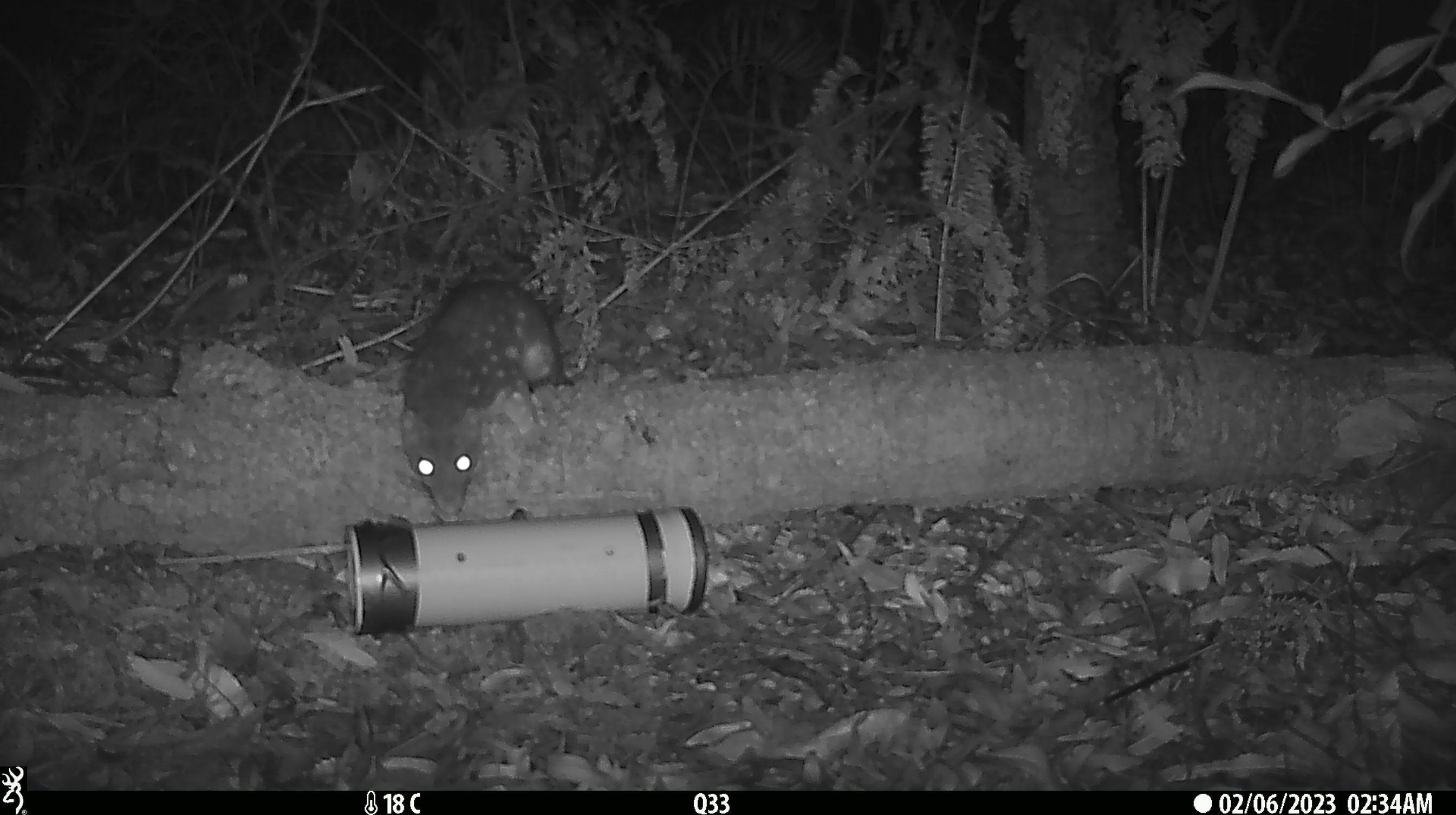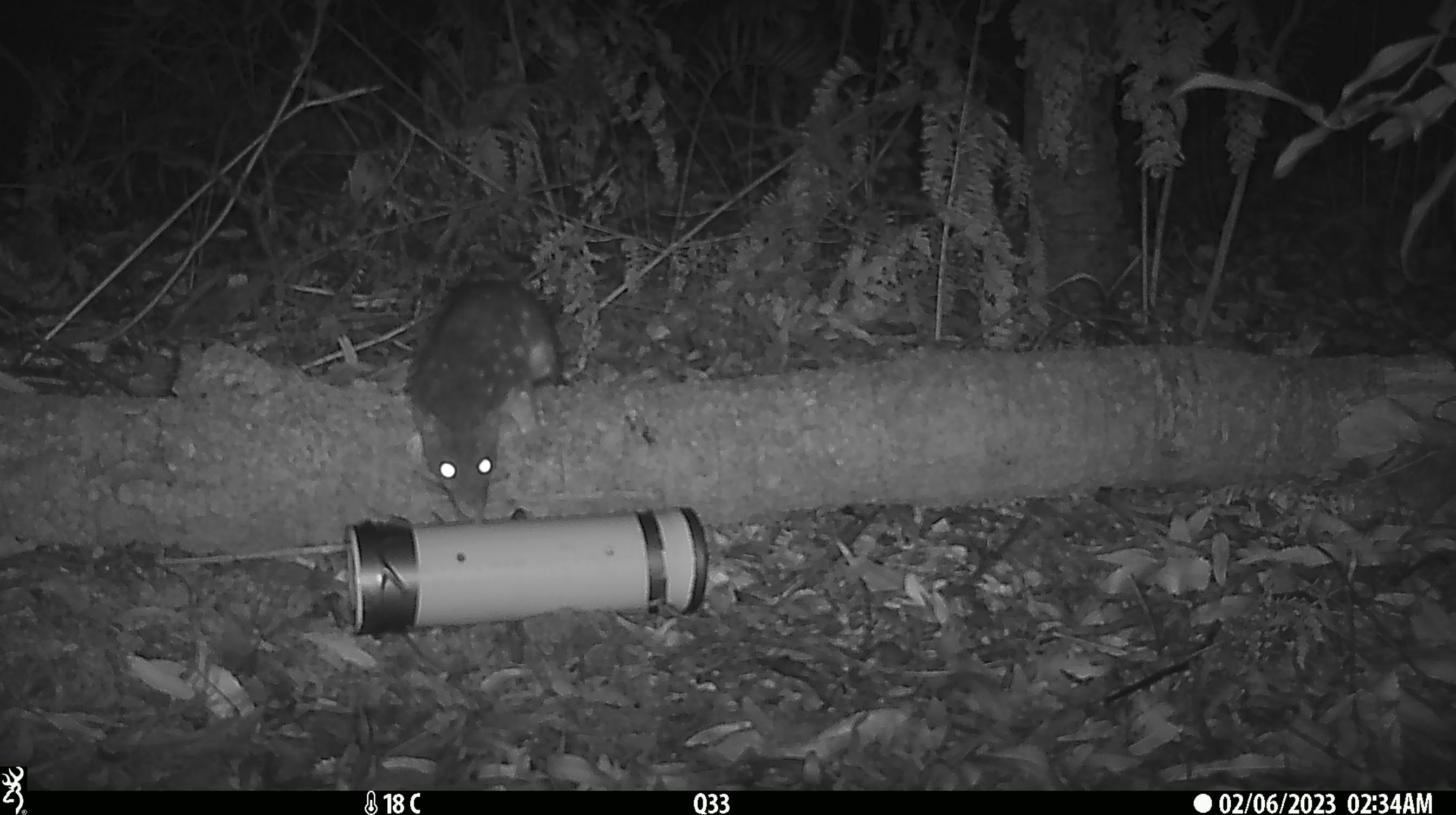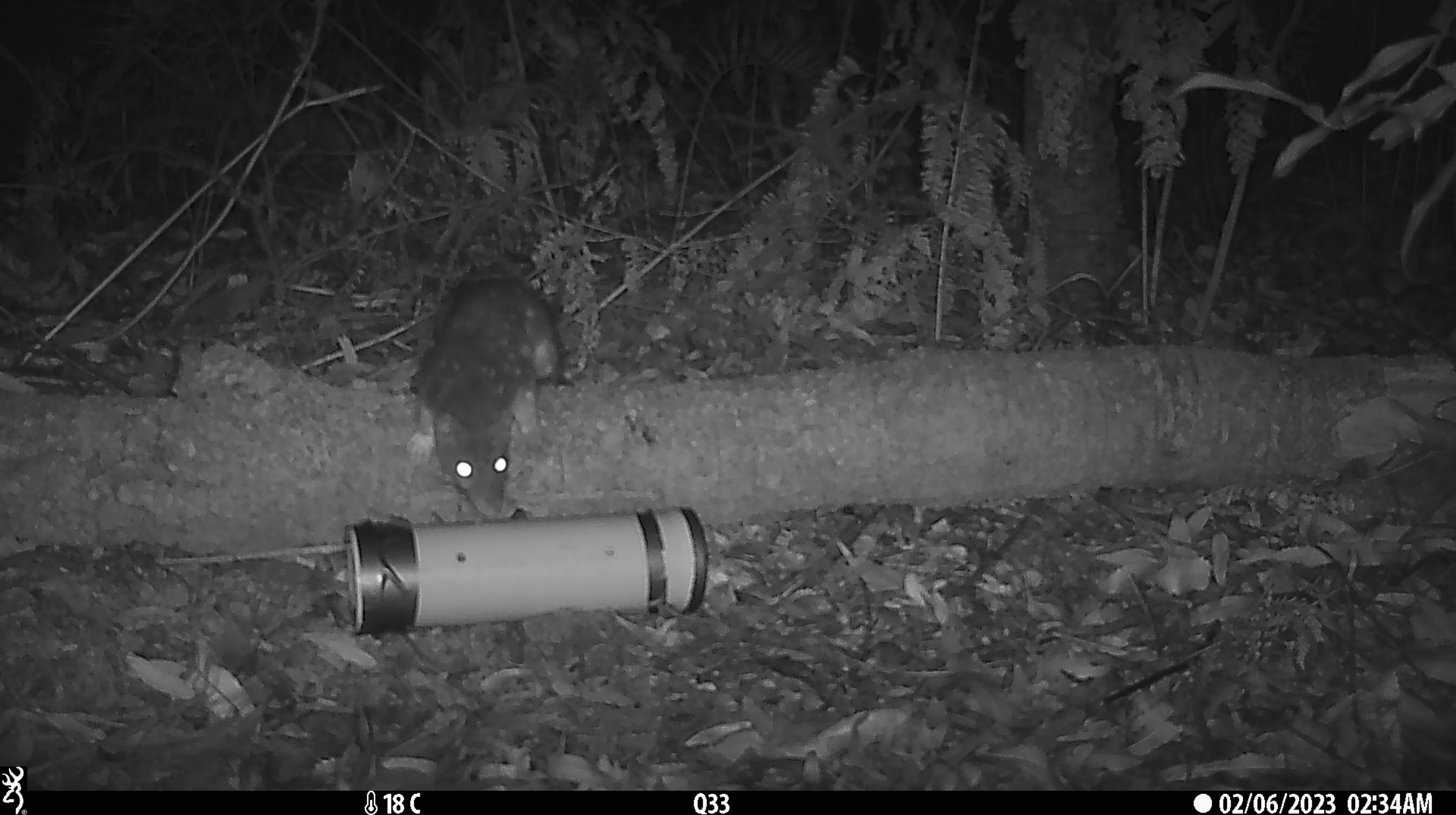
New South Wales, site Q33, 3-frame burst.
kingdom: Animalia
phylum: Chordata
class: Mammalia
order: Dasyuromorphia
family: Dasyuridae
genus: Dasyurus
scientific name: Dasyurus maculatus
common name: spotted-tailed quoll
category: quoll